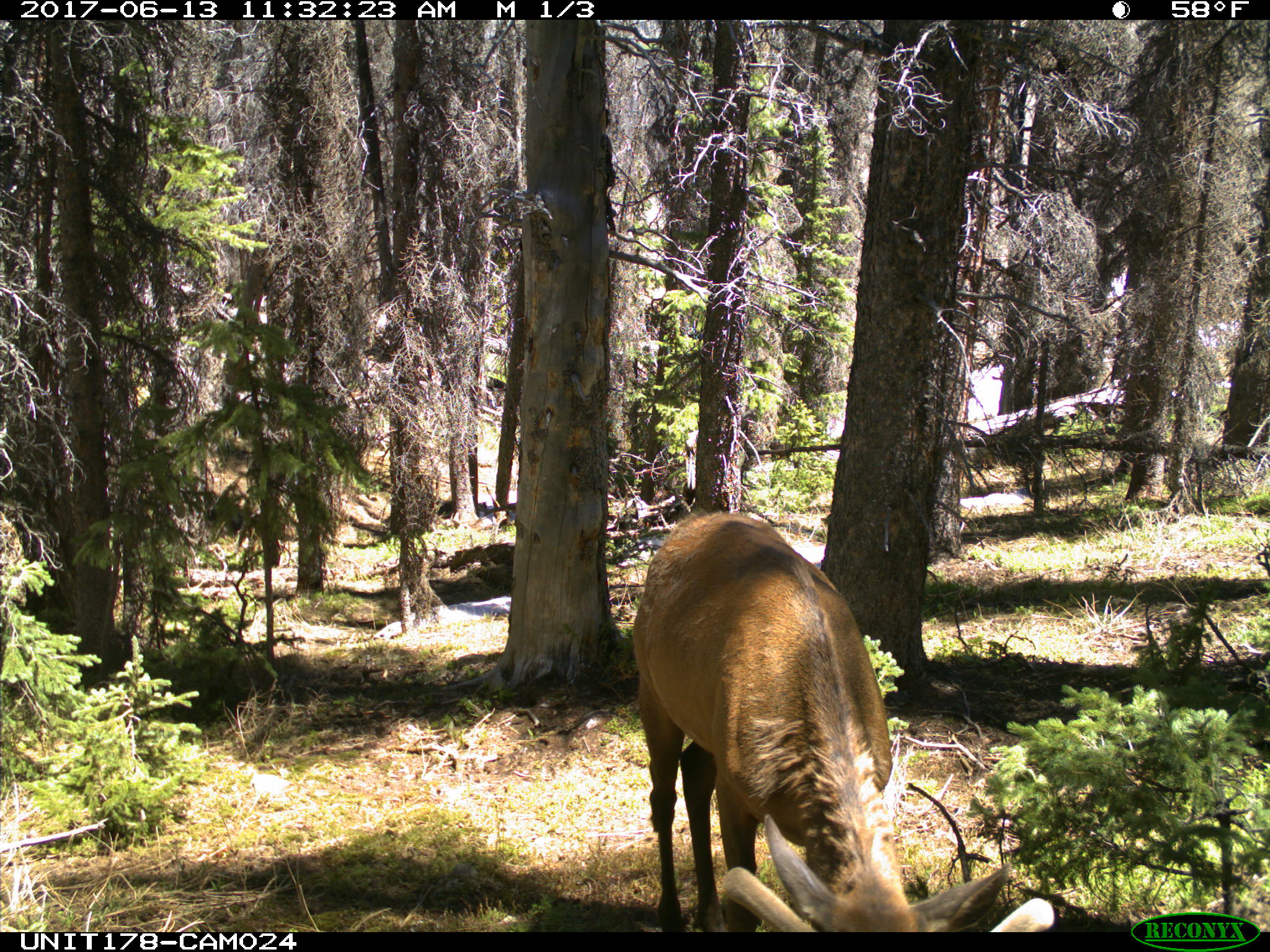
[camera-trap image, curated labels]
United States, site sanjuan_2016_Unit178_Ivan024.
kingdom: Animalia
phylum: Chordata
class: Mammalia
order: Artiodactyla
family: Cervidae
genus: Cervus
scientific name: Cervus elaphus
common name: red deer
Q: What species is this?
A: Cervus elaphus (red deer).